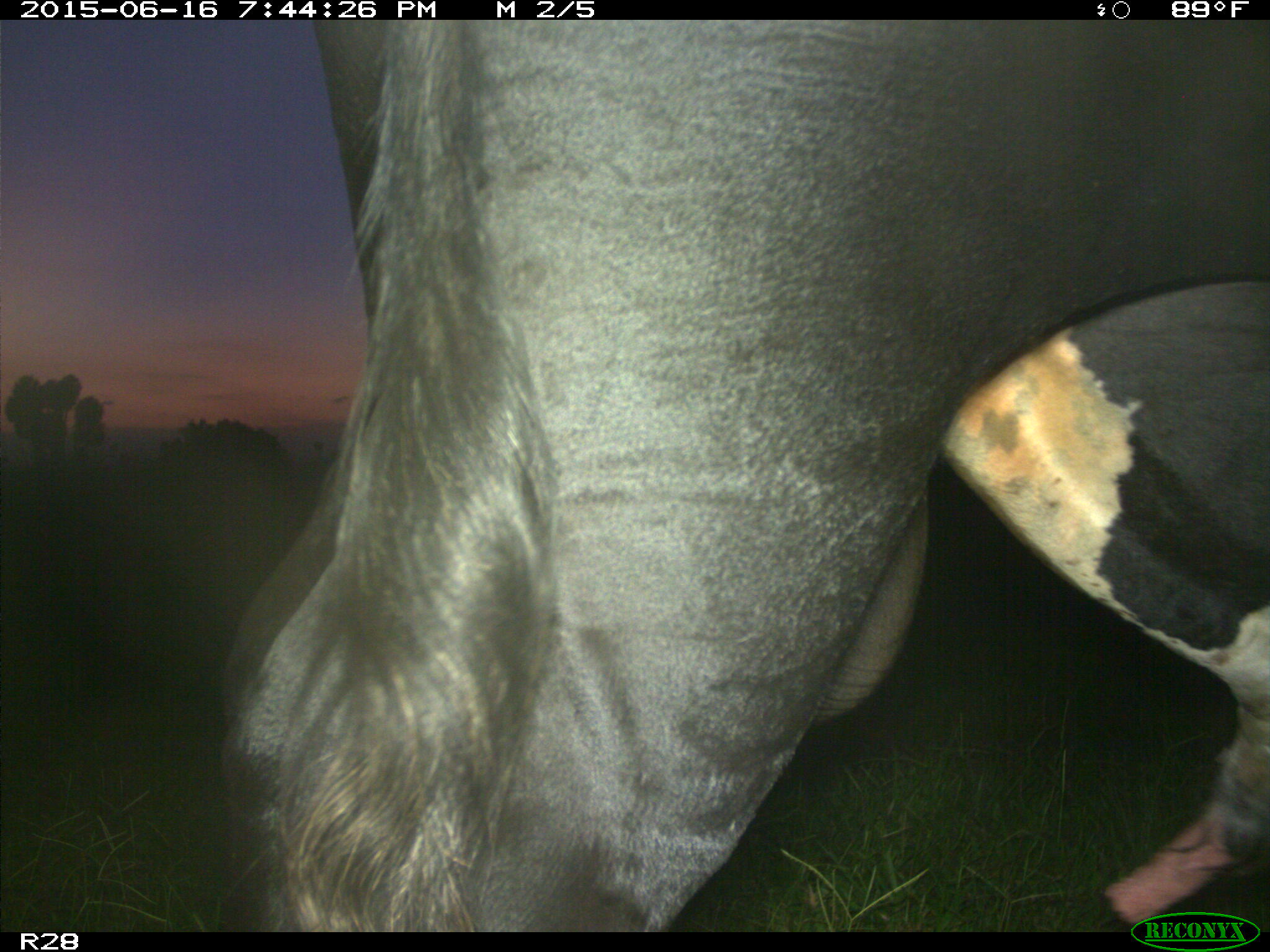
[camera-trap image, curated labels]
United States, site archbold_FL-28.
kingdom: Animalia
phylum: Chordata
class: Mammalia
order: Artiodactyla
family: Bovidae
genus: Bos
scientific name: Bos taurus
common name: domestic cow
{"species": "Bos taurus (domestic cow)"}